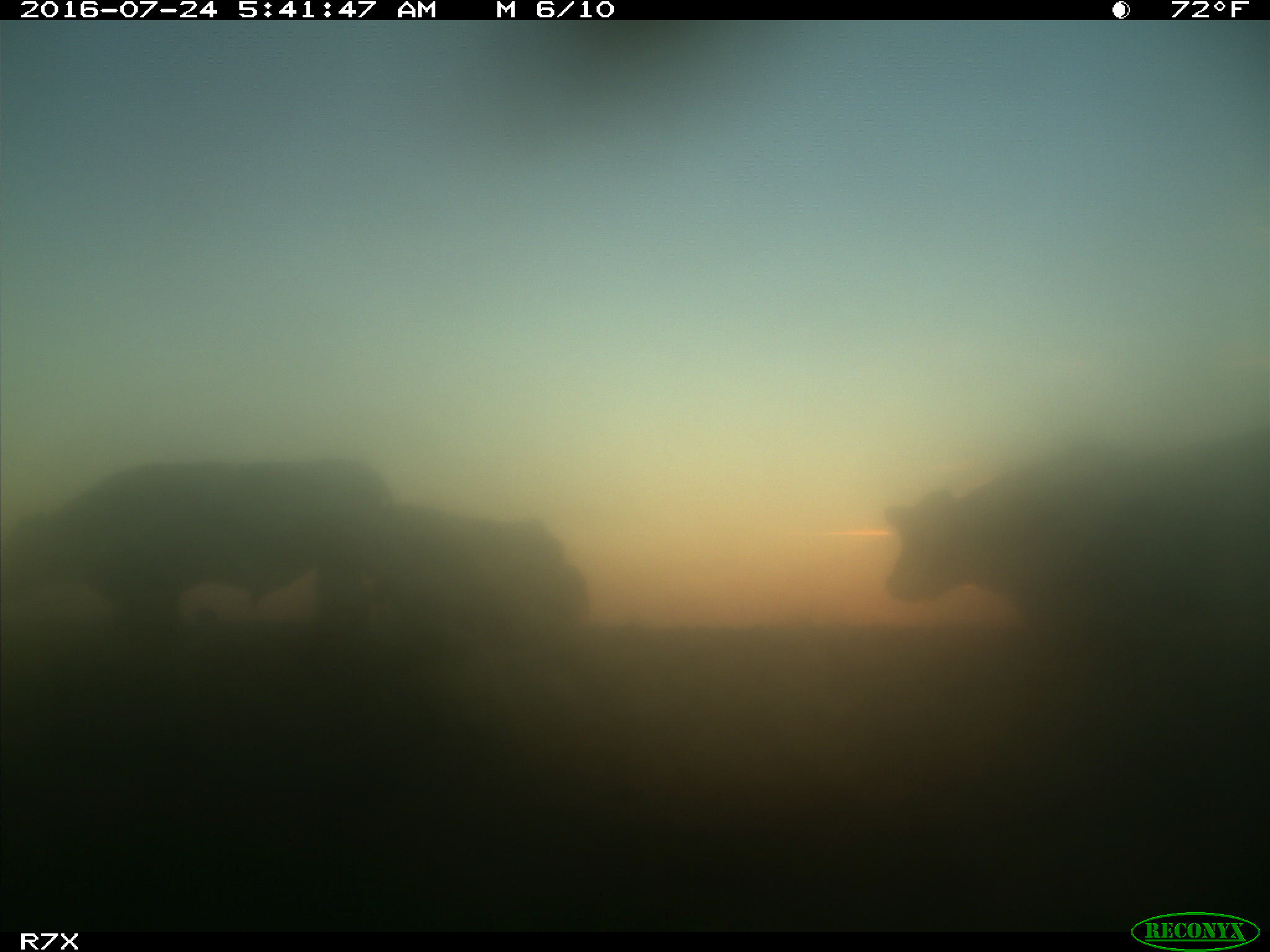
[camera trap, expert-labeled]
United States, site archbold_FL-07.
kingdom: Animalia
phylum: Chordata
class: Mammalia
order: Artiodactyla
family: Bovidae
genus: Bos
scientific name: Bos taurus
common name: domestic cow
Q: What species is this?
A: Bos taurus (domestic cow).